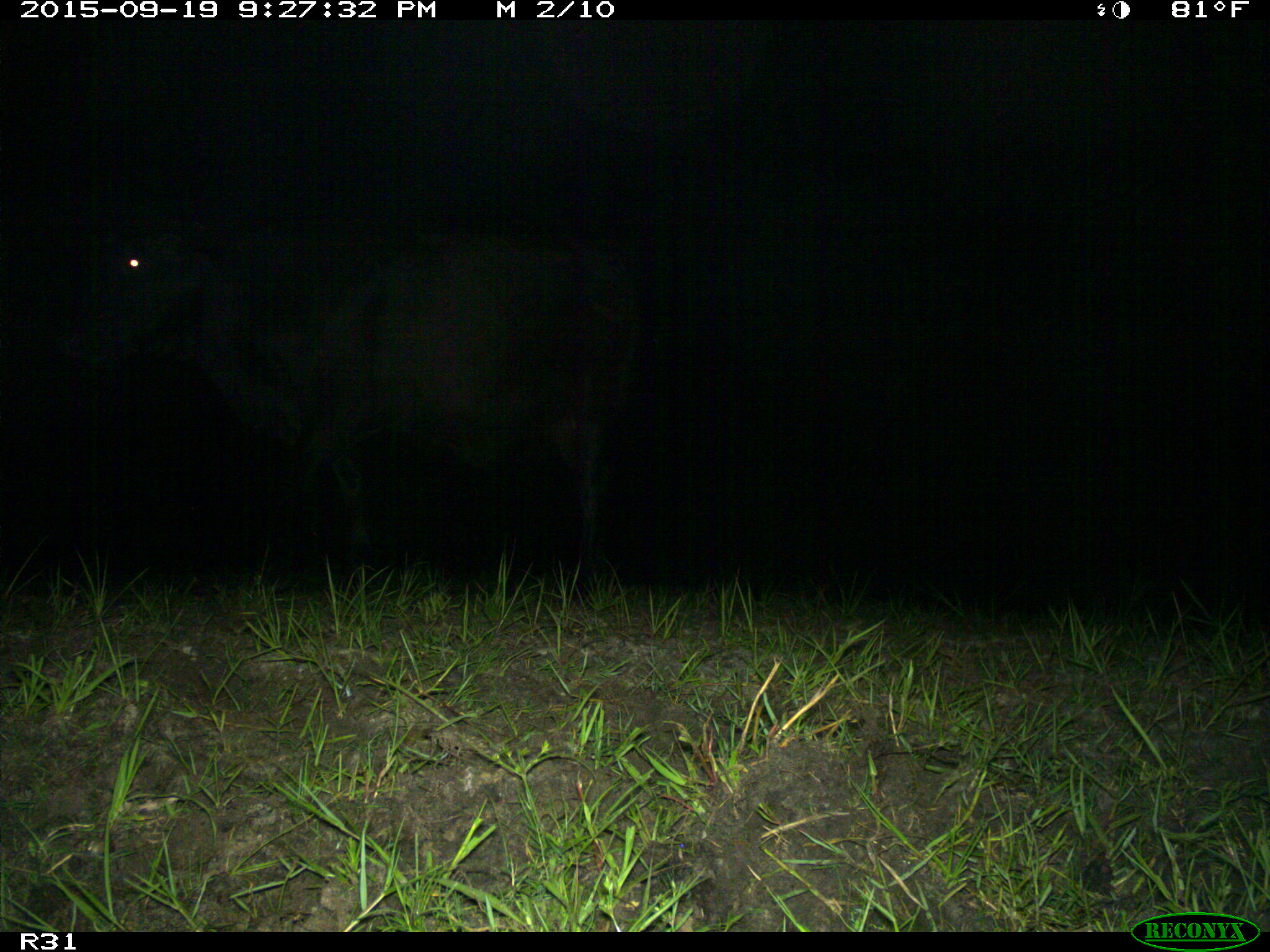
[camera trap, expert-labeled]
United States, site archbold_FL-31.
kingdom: Animalia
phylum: Chordata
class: Mammalia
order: Artiodactyla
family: Bovidae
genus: Bos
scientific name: Bos taurus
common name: domestic cow